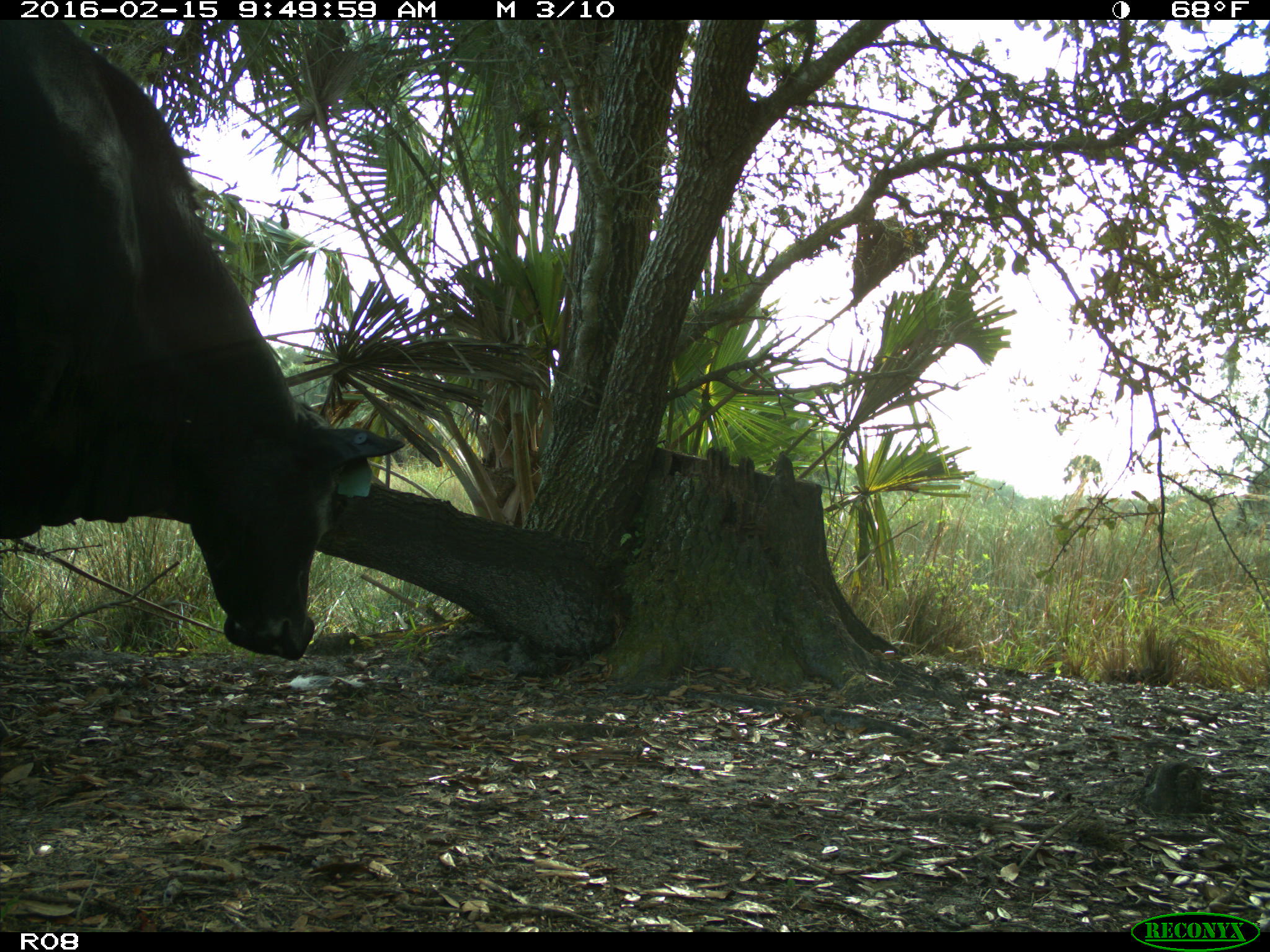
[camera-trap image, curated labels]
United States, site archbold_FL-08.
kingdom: Animalia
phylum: Chordata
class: Mammalia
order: Artiodactyla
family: Bovidae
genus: Bos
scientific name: Bos taurus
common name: domestic cow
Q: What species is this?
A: Bos taurus (domestic cow).